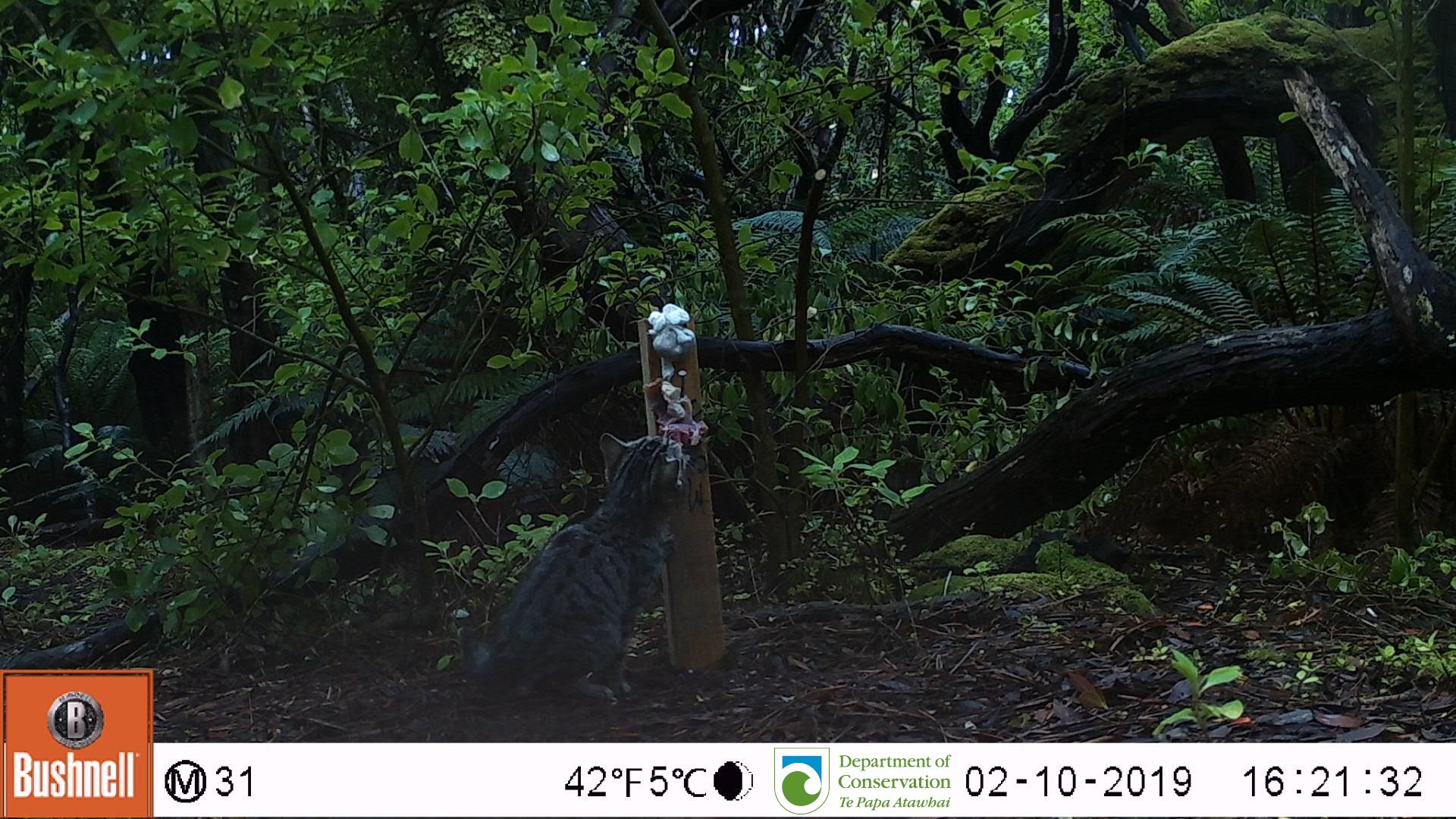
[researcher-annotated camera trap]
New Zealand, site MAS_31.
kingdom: Animalia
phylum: Chordata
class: Mammalia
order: Carnivora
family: Felidae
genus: Felis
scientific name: Felis catus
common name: domestic cat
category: cat